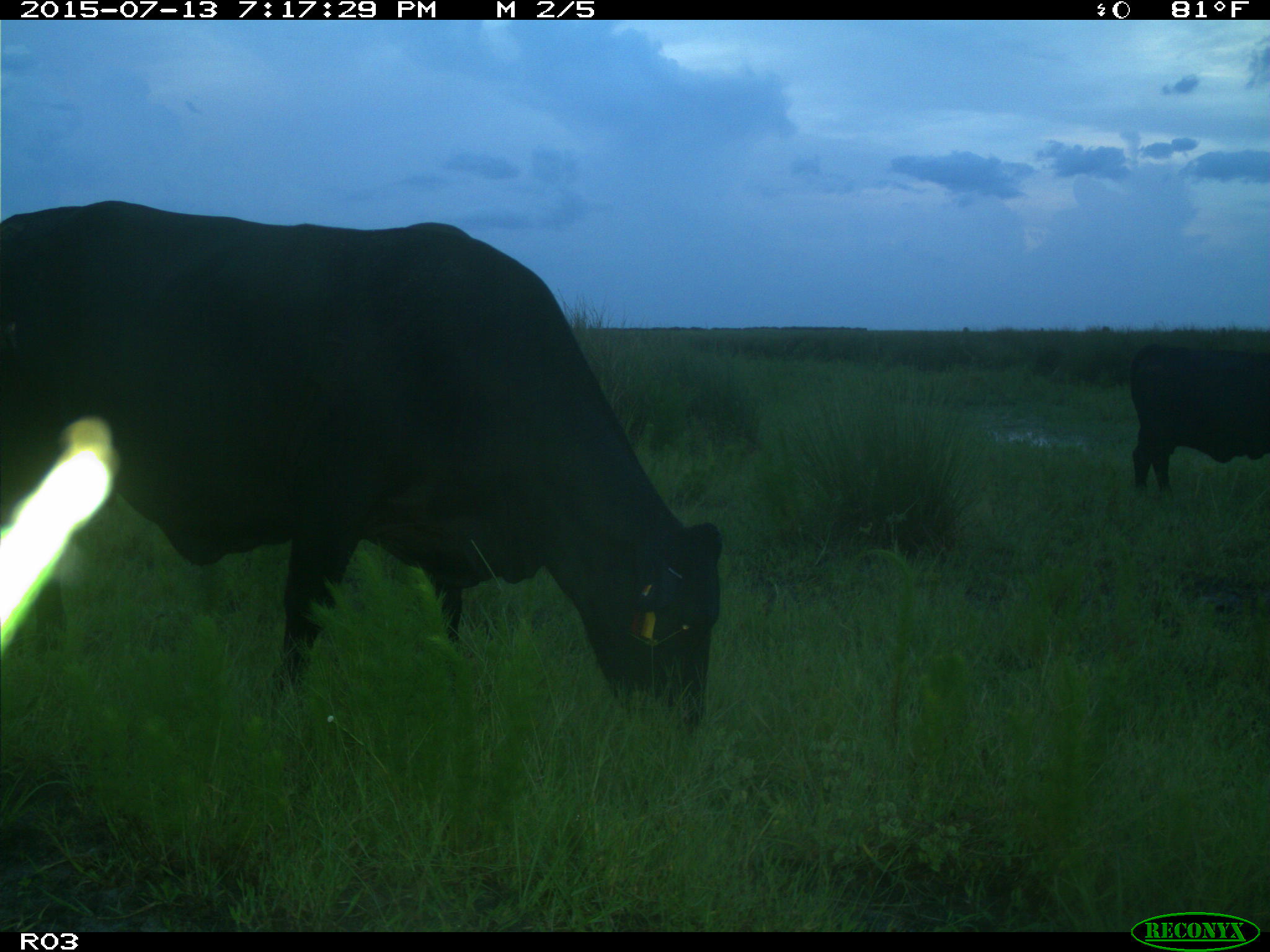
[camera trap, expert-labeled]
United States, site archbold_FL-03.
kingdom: Animalia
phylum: Chordata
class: Mammalia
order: Artiodactyla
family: Bovidae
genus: Bos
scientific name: Bos taurus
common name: domestic cow